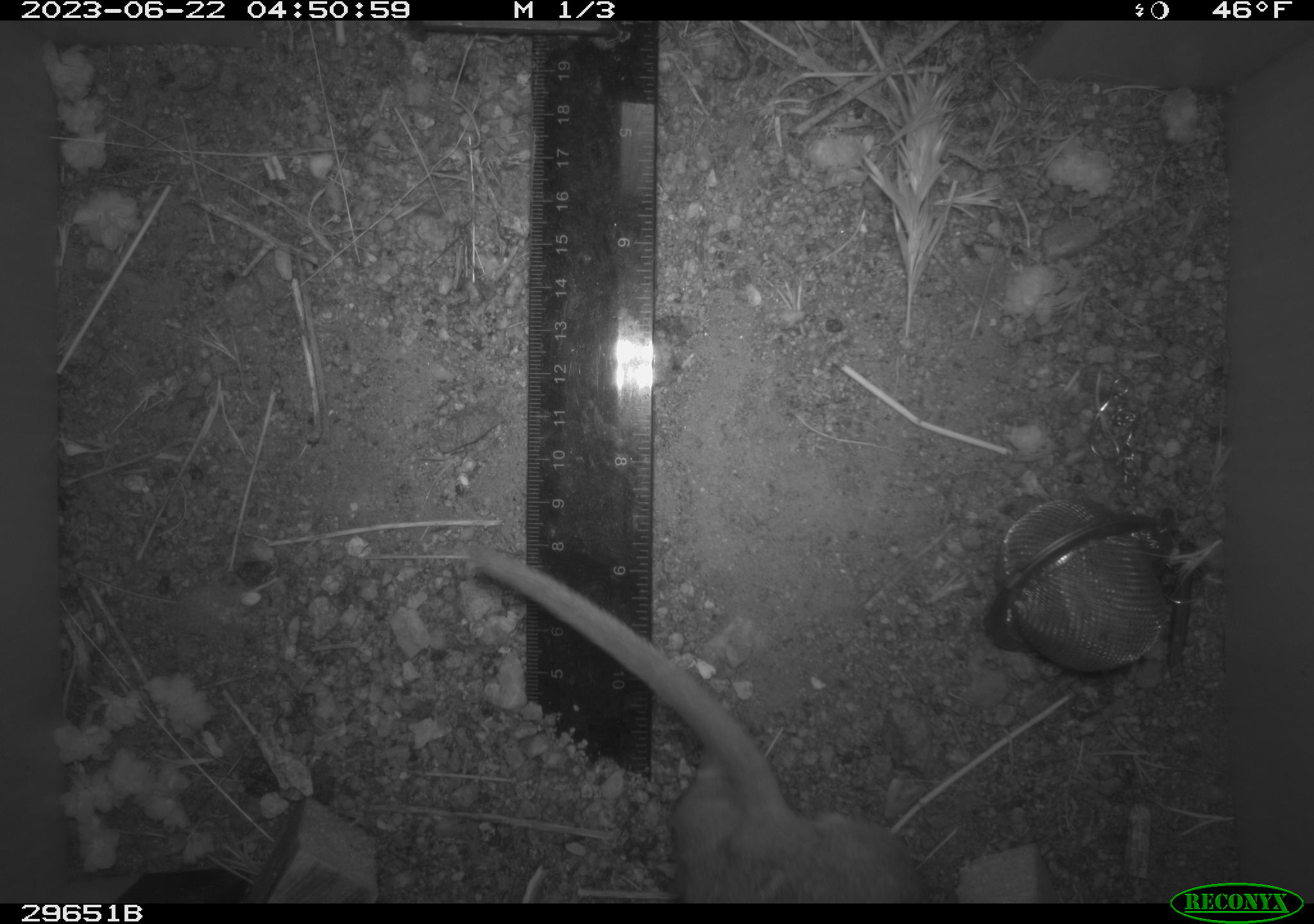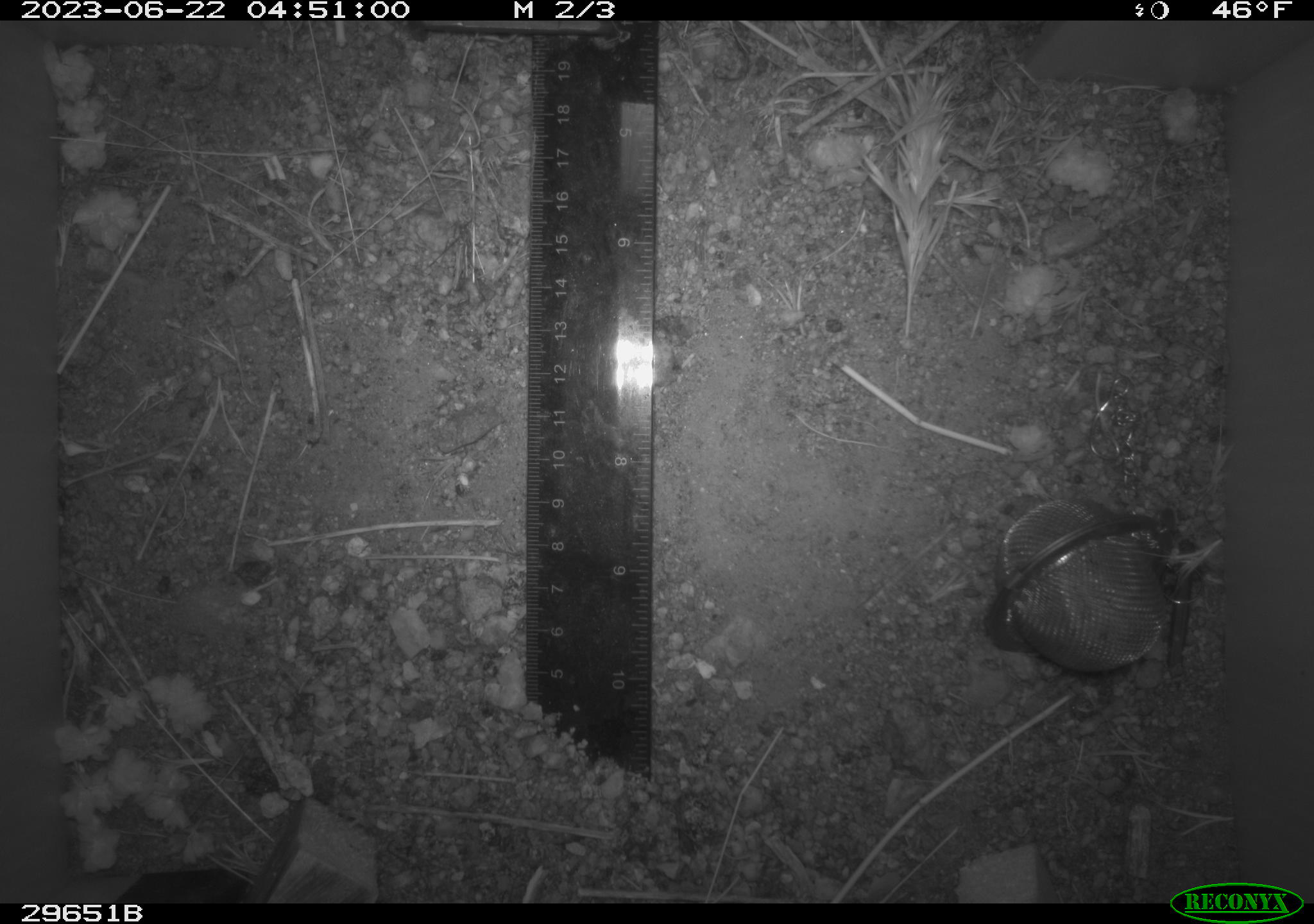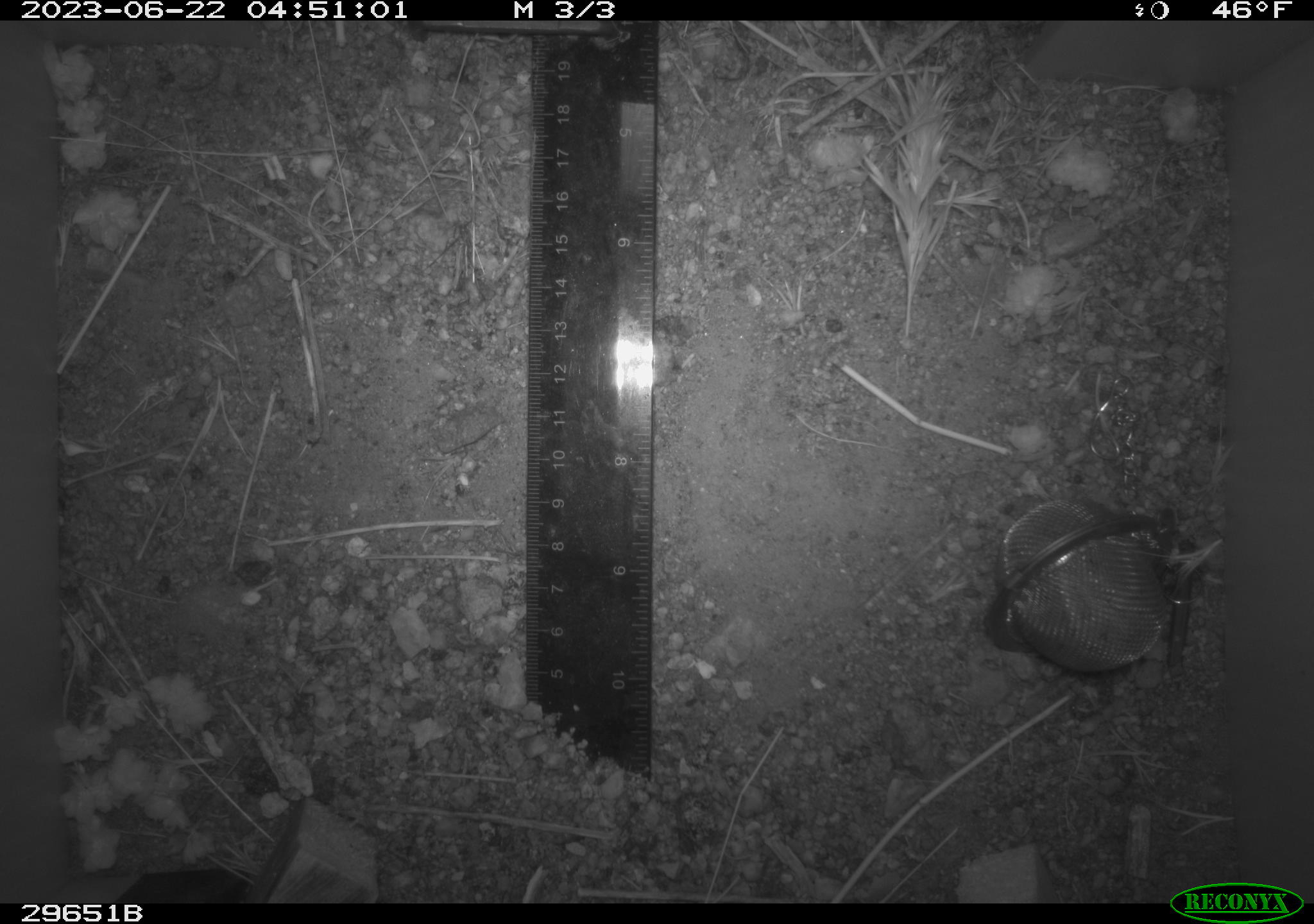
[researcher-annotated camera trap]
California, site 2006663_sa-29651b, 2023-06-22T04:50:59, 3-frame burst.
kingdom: Animalia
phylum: Chordata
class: Mammalia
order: Rodentia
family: Cricetidae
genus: Neotoma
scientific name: Neotoma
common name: pack rat or woodrat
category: neotoma species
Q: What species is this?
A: Neotoma species (pack rat or woodrat) (Neotoma).